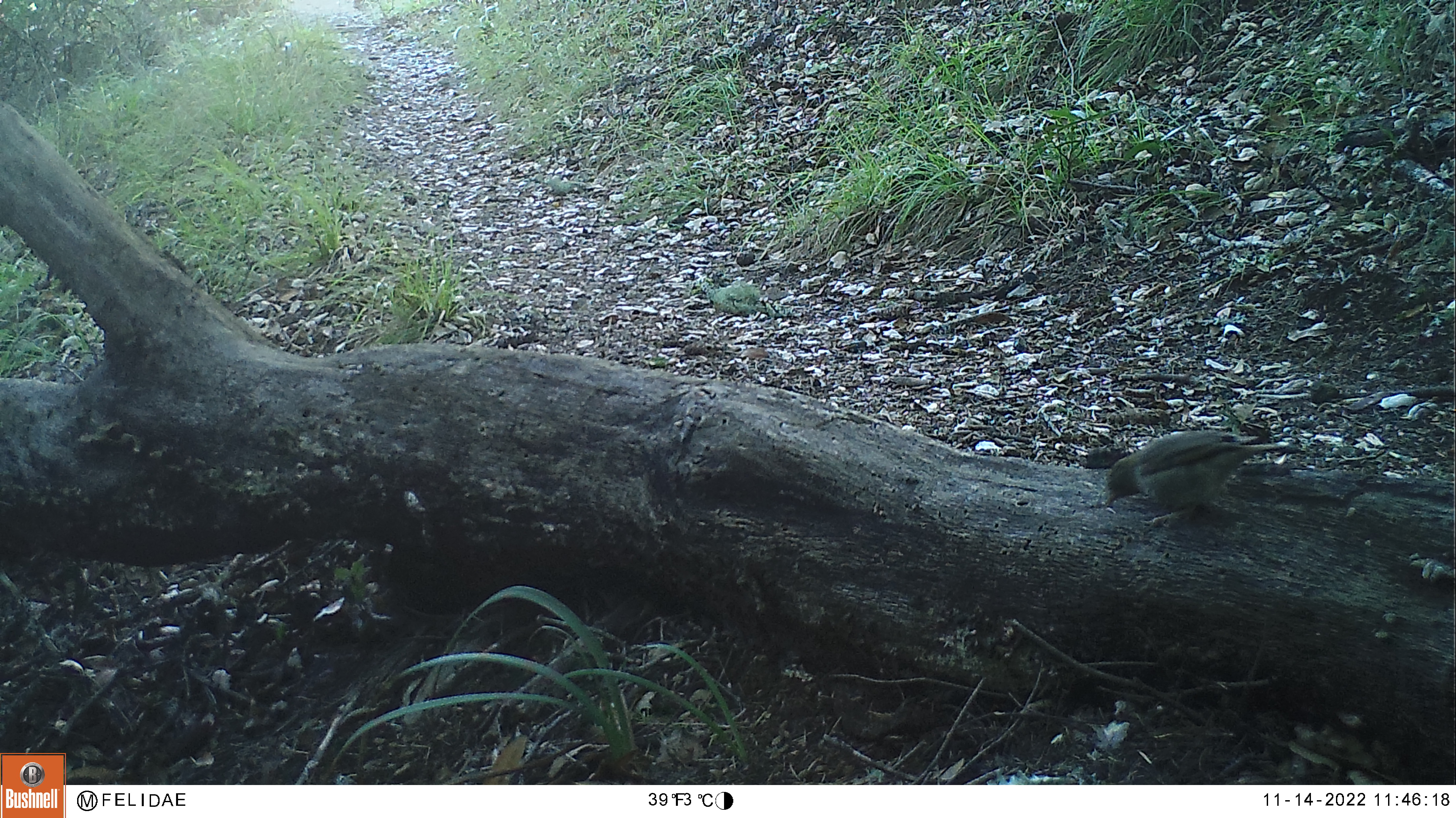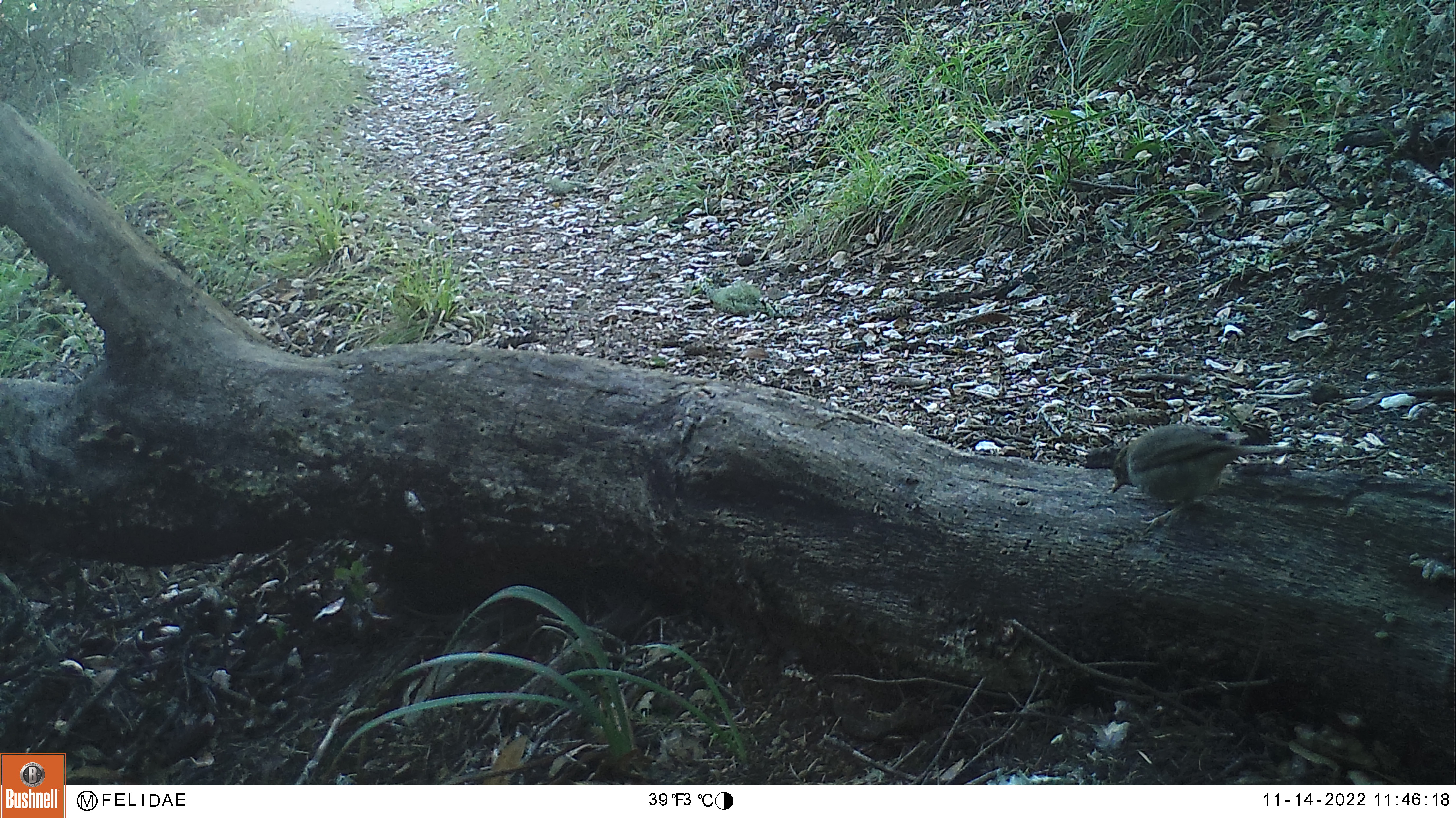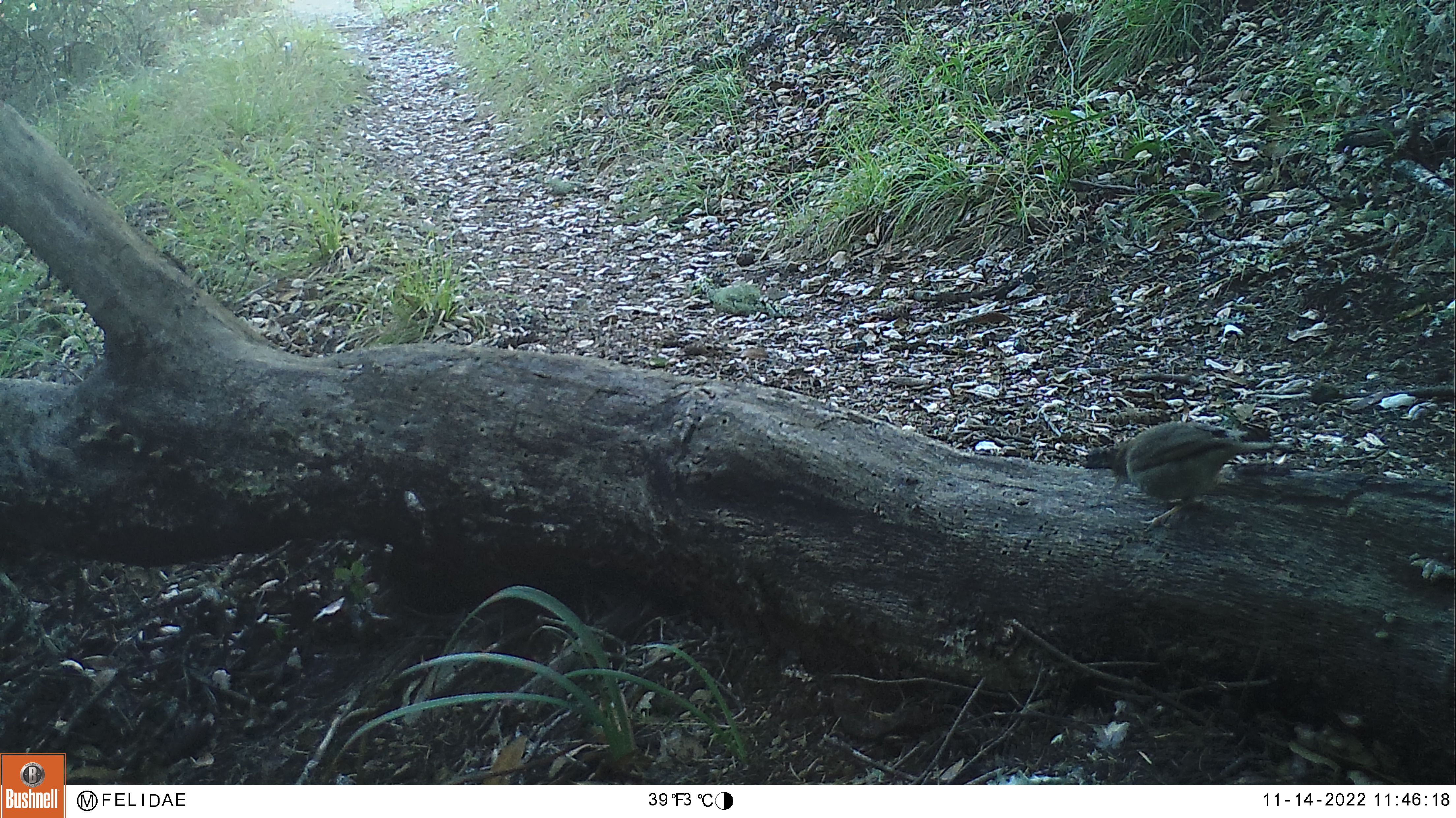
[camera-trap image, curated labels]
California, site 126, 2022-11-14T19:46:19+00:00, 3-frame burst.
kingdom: Animalia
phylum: Chordata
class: Aves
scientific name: Aves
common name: bird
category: unknown bird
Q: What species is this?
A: Unknown bird (bird) (Aves).